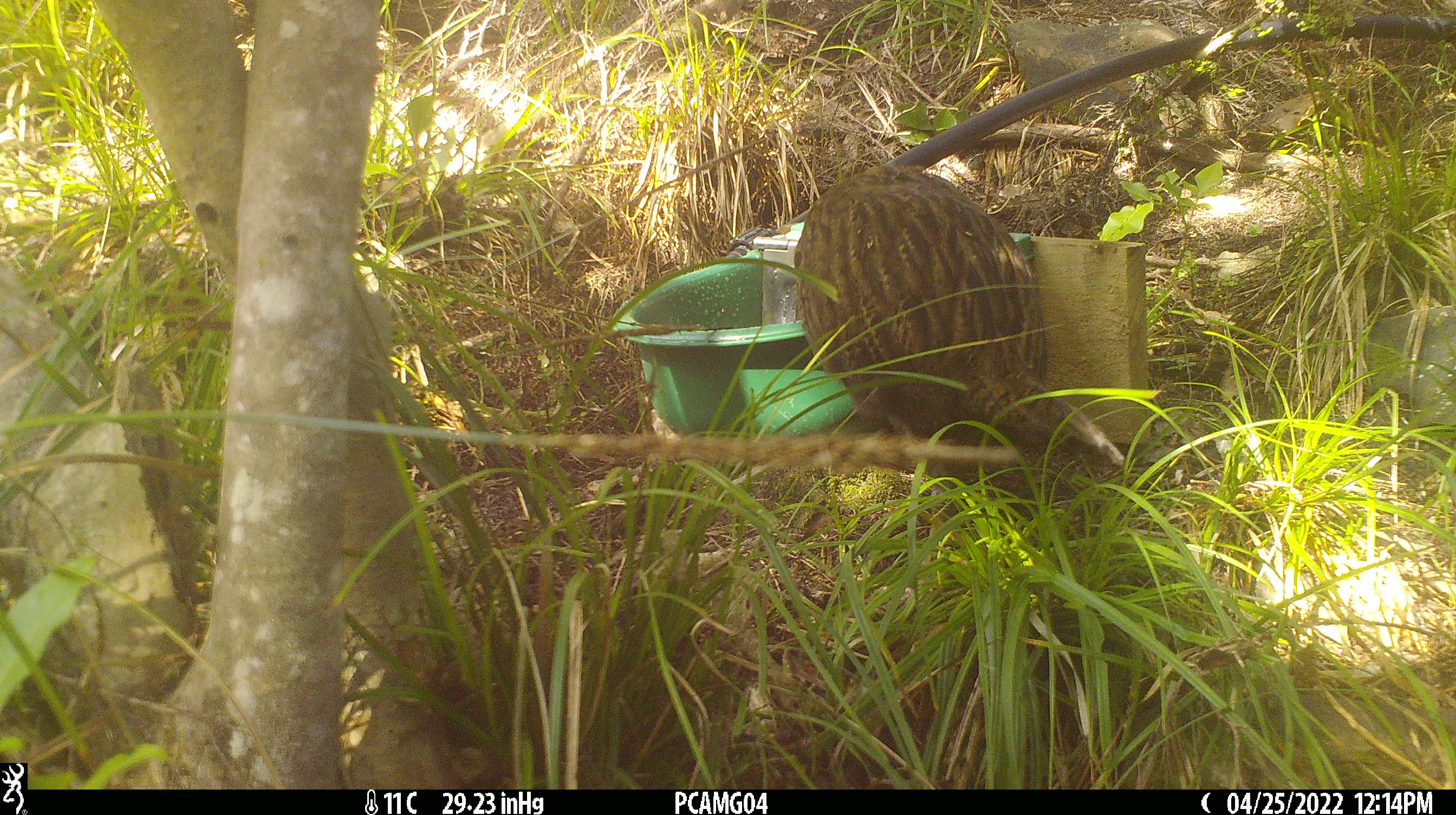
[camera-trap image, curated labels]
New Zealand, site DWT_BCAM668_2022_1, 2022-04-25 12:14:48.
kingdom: Animalia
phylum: Chordata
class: Aves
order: Gruiformes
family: Rallidae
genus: Gallirallus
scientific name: Gallirallus australis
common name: weka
Weka (Gallirallus australis).